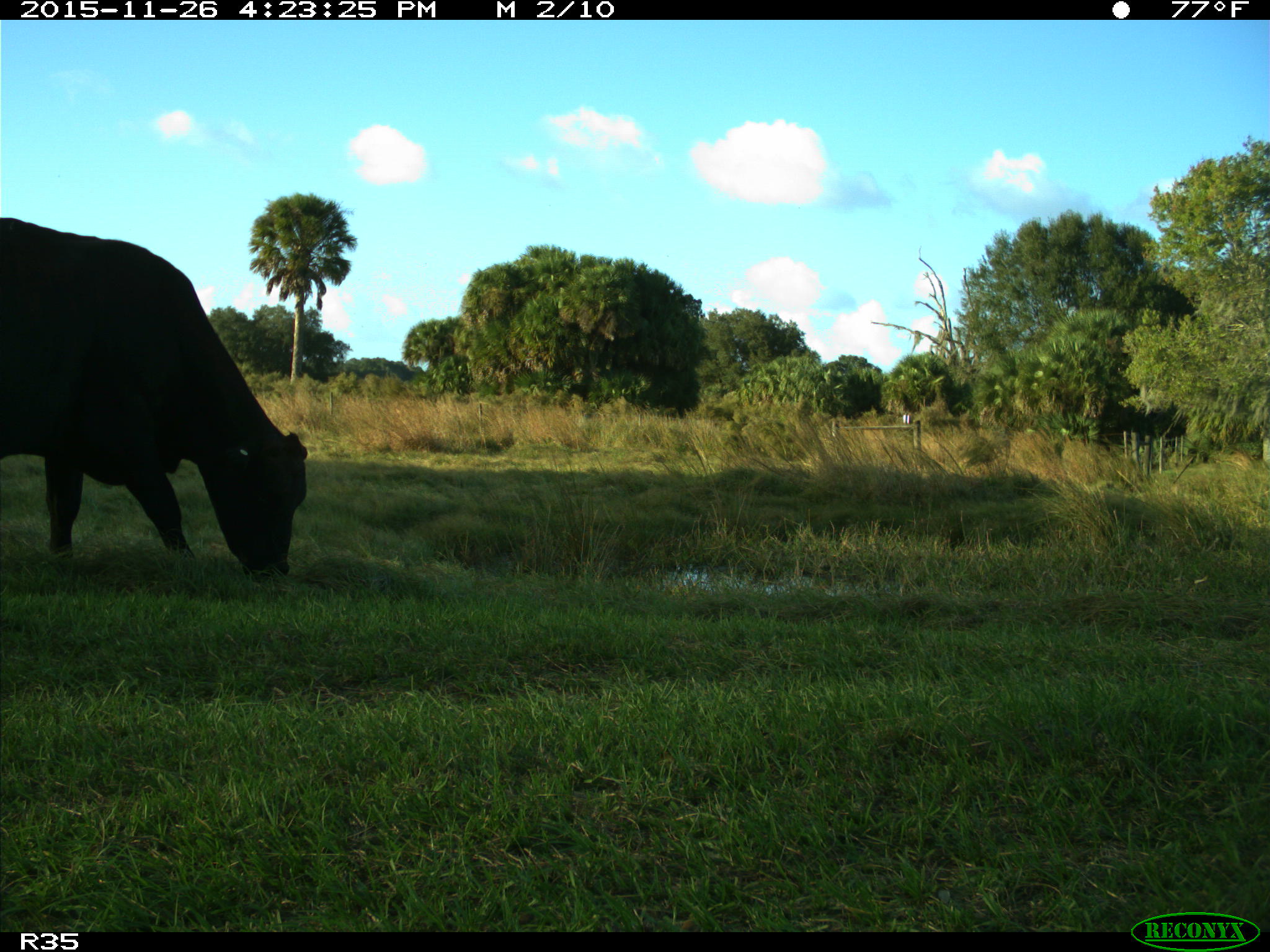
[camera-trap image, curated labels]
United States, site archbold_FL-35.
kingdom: Animalia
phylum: Chordata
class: Mammalia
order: Artiodactyla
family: Bovidae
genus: Bos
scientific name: Bos taurus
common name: domestic cow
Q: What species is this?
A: Bos taurus (domestic cow).